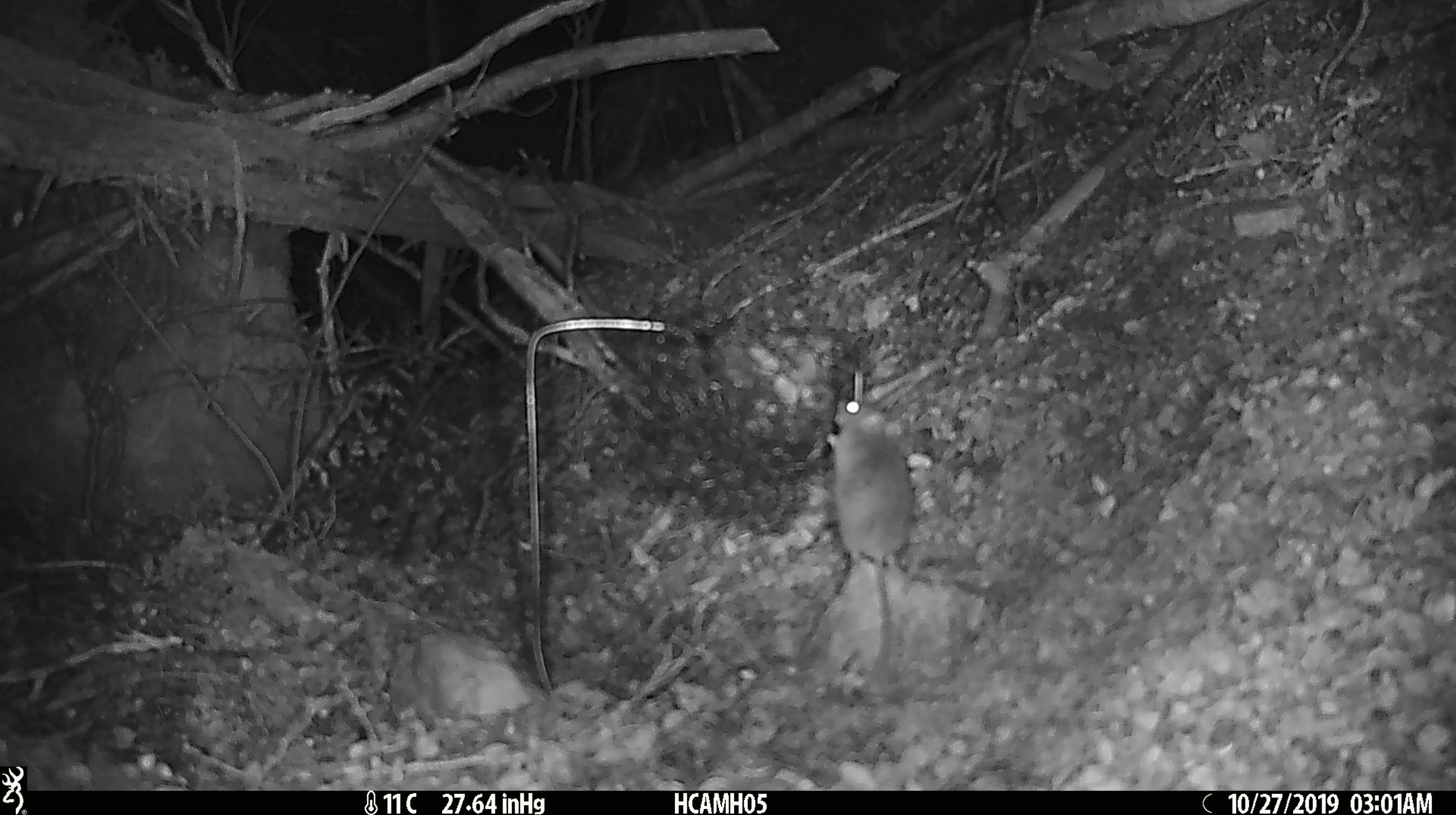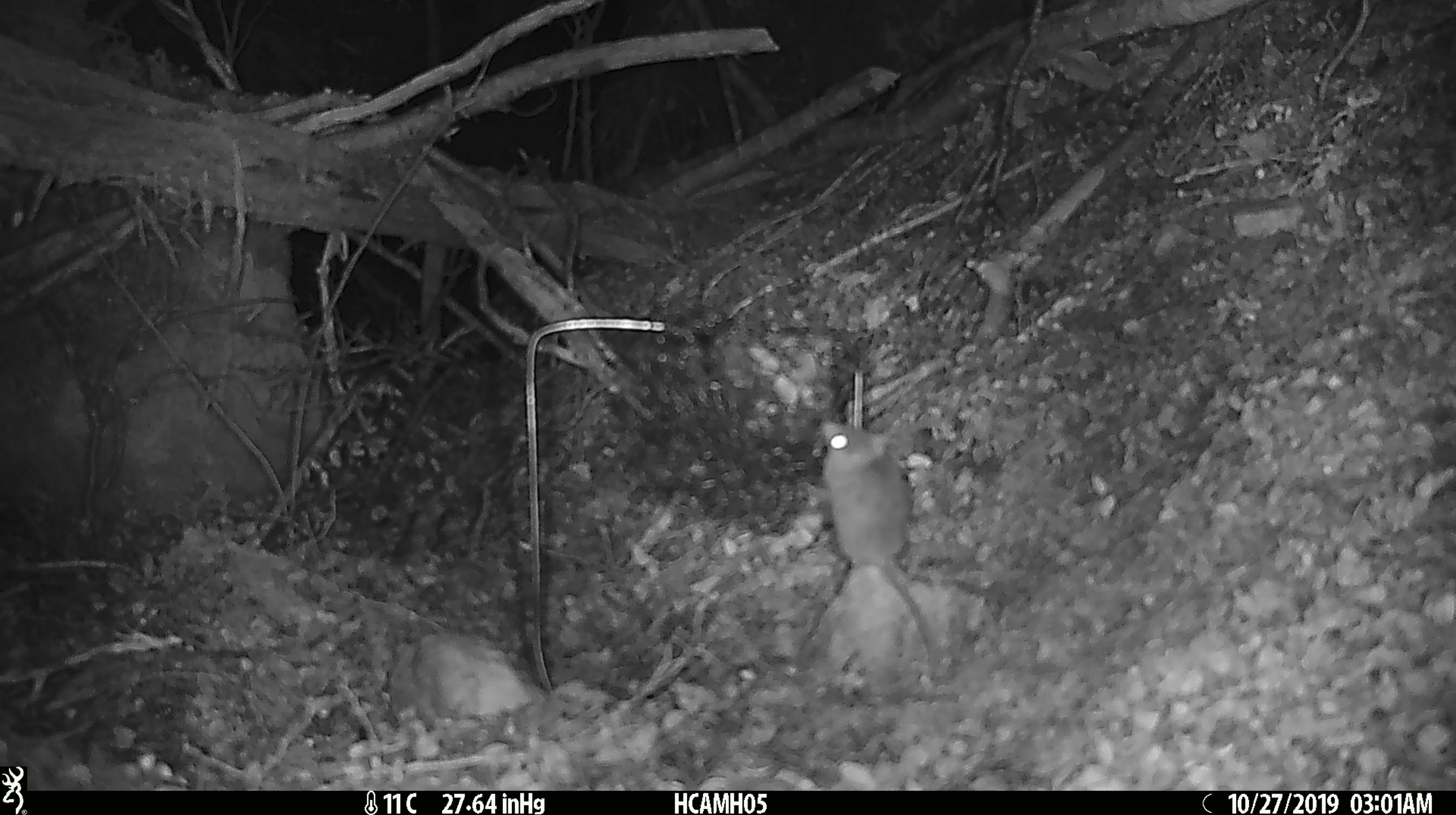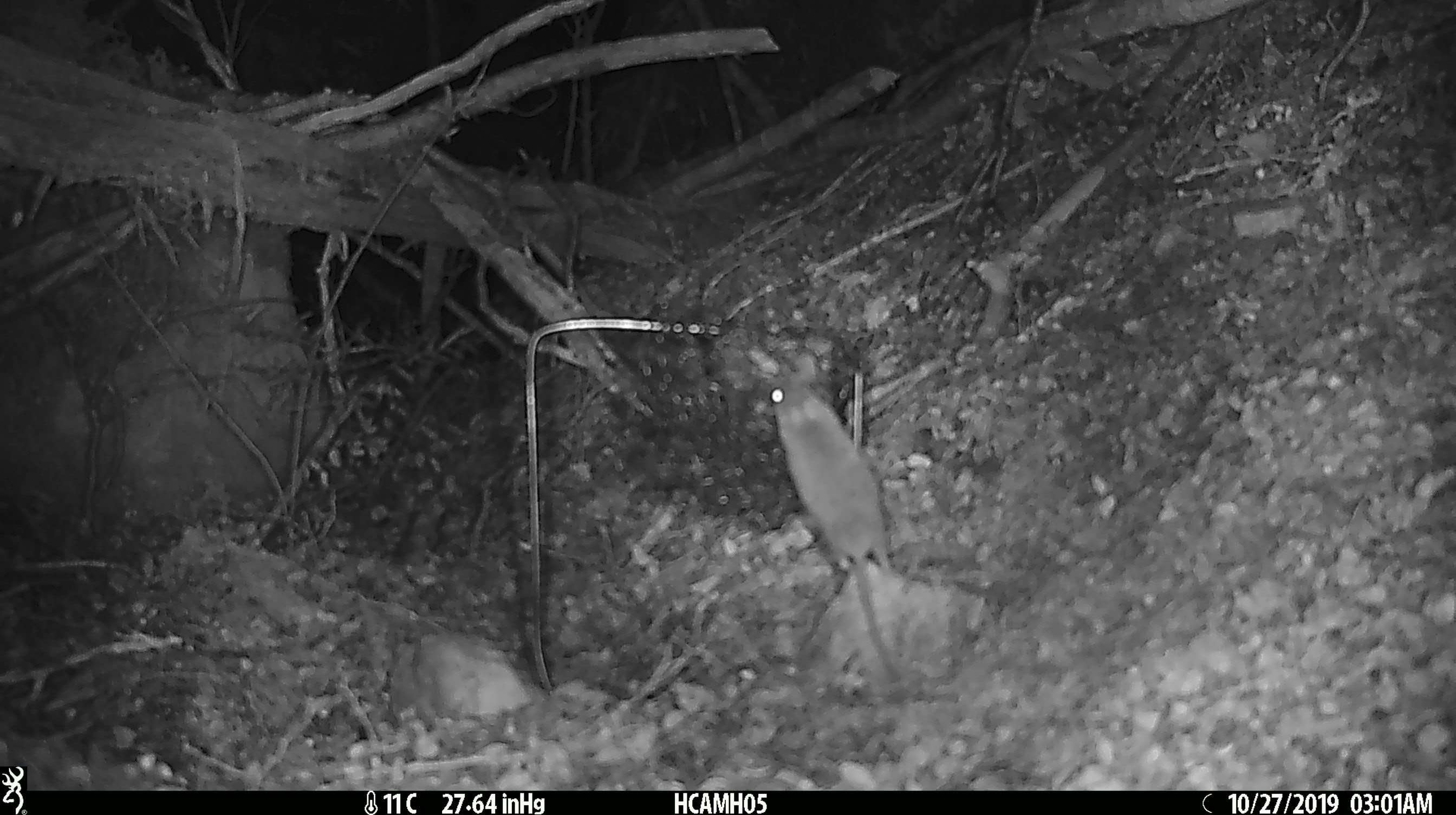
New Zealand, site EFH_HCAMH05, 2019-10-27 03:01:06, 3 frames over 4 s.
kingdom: Animalia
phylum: Chordata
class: Mammalia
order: Rodentia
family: Muridae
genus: Mus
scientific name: Mus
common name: mouse